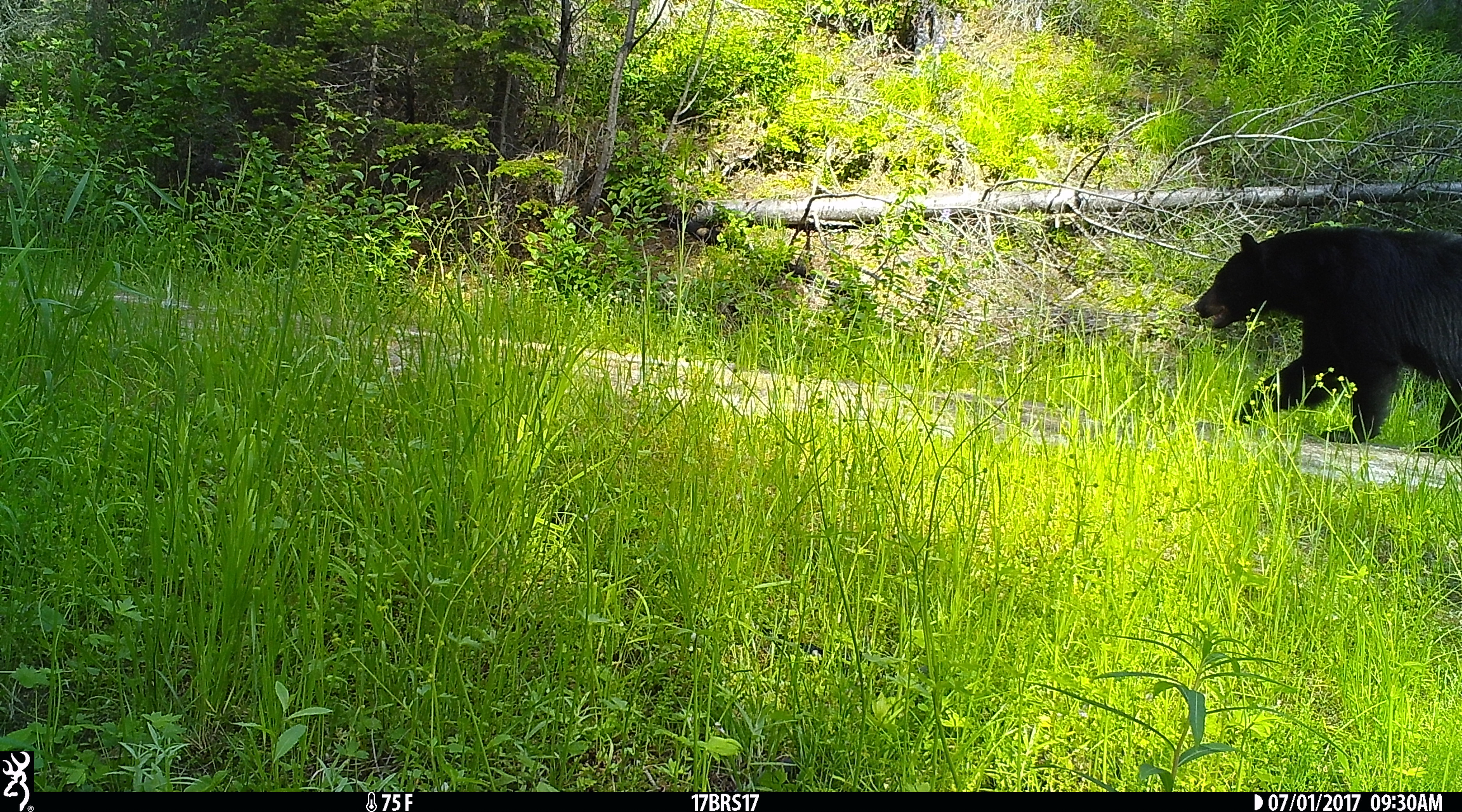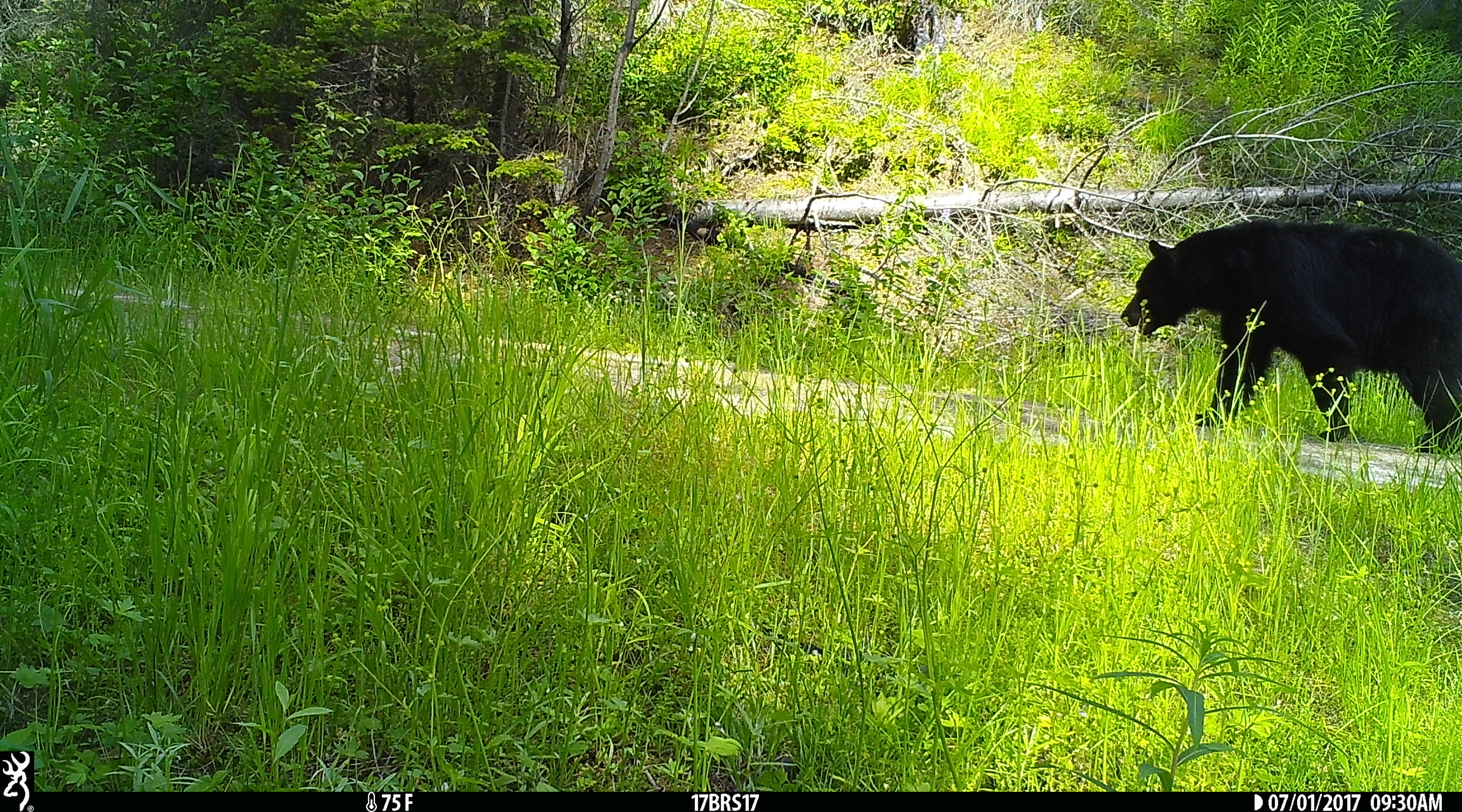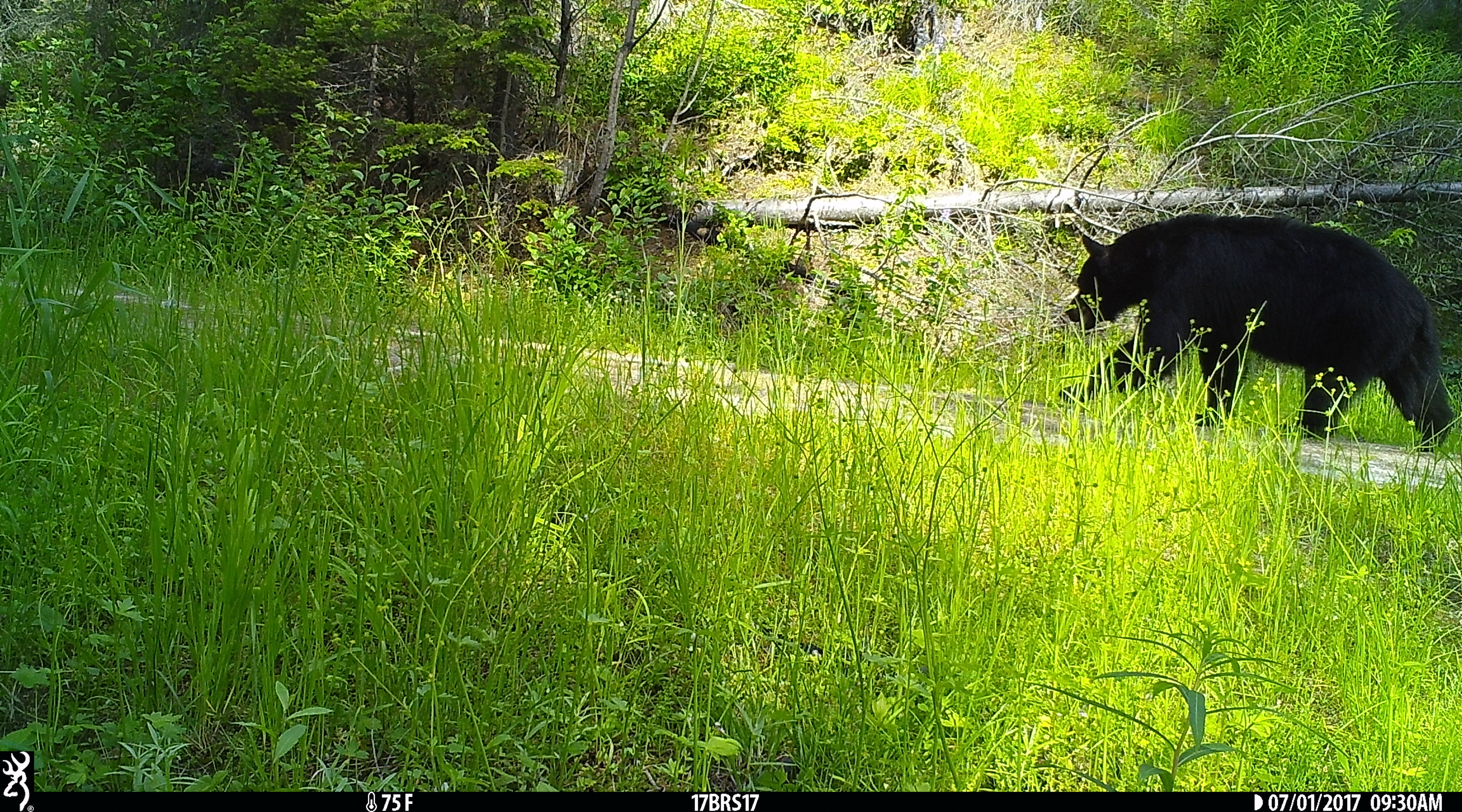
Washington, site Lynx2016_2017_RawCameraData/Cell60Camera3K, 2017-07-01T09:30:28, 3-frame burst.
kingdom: Animalia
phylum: Chordata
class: Mammalia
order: Carnivora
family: Ursidae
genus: Ursus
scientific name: Ursus americanus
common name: american black bear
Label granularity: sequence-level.